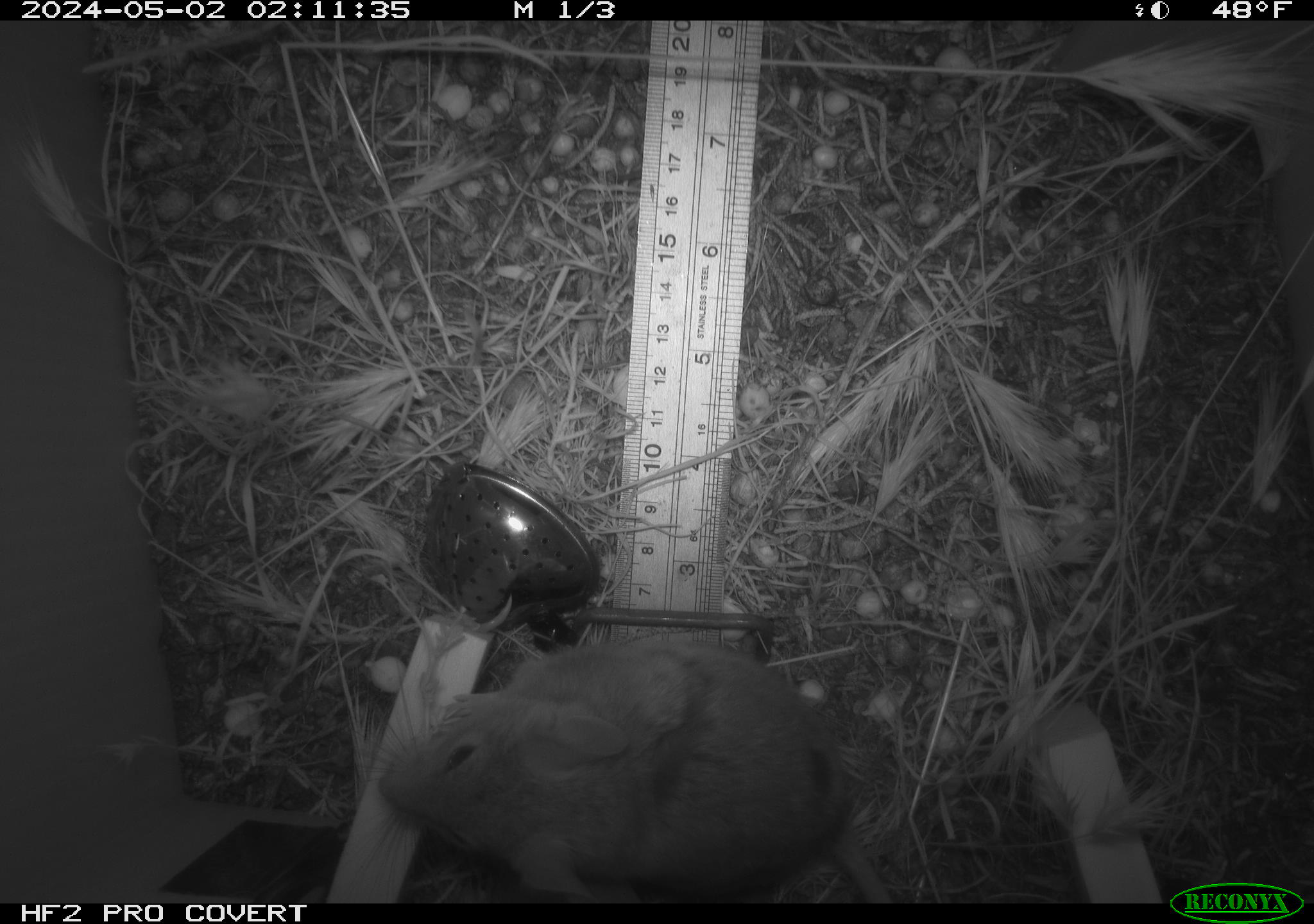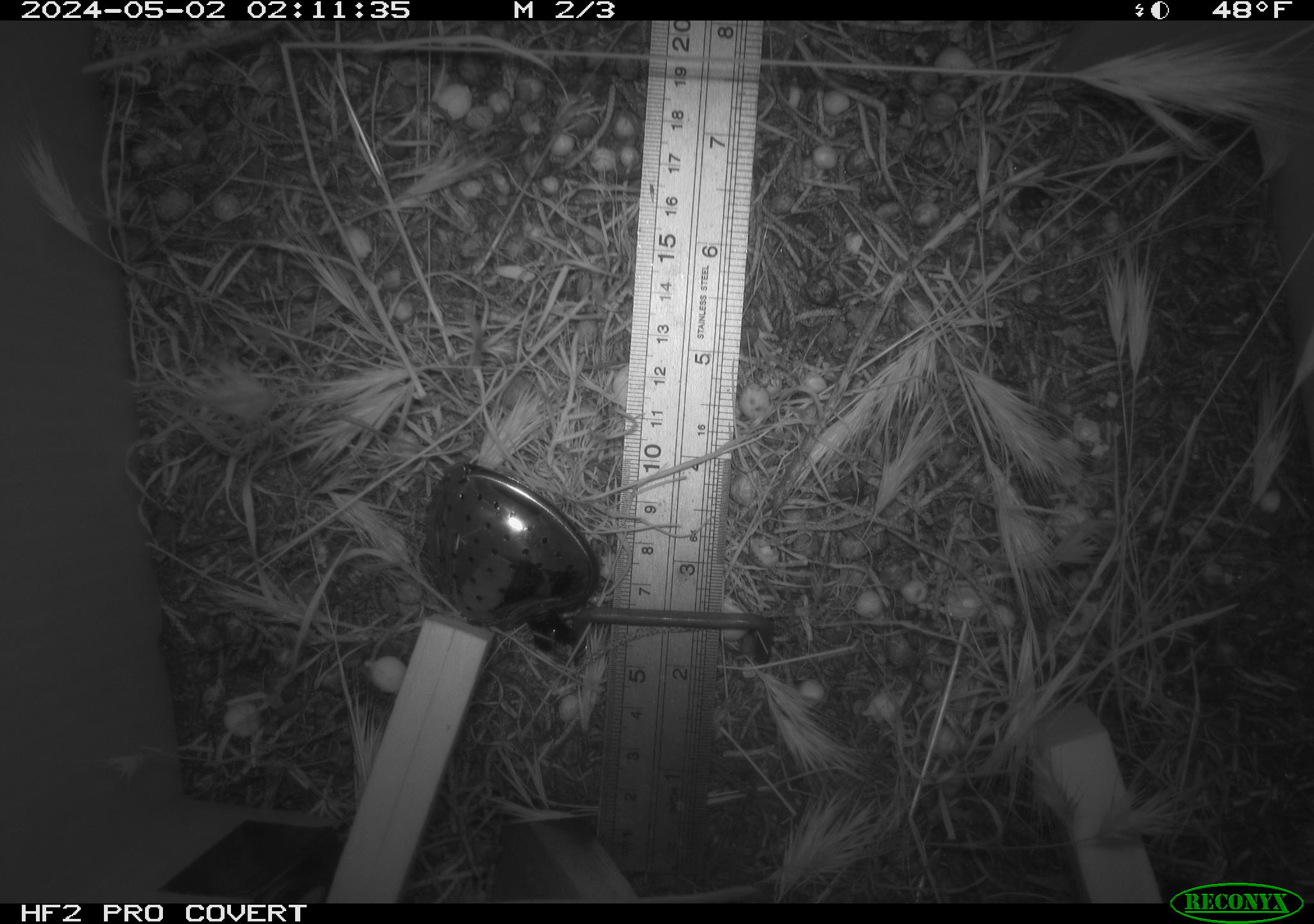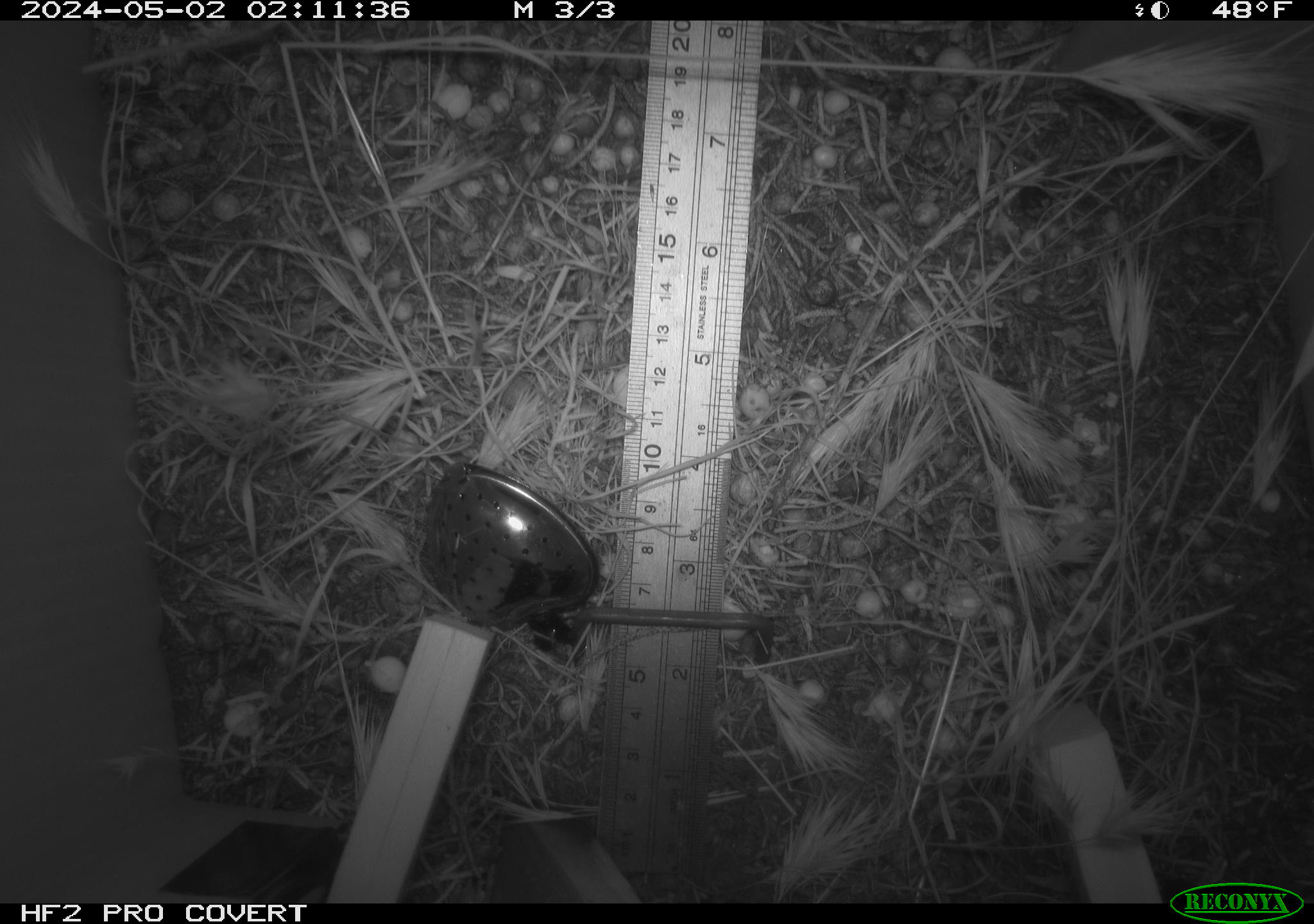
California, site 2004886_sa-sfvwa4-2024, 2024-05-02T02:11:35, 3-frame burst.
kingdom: Animalia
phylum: Chordata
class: Mammalia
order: Rodentia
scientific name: Rodentia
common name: mouse species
Mouse species (Rodentia).